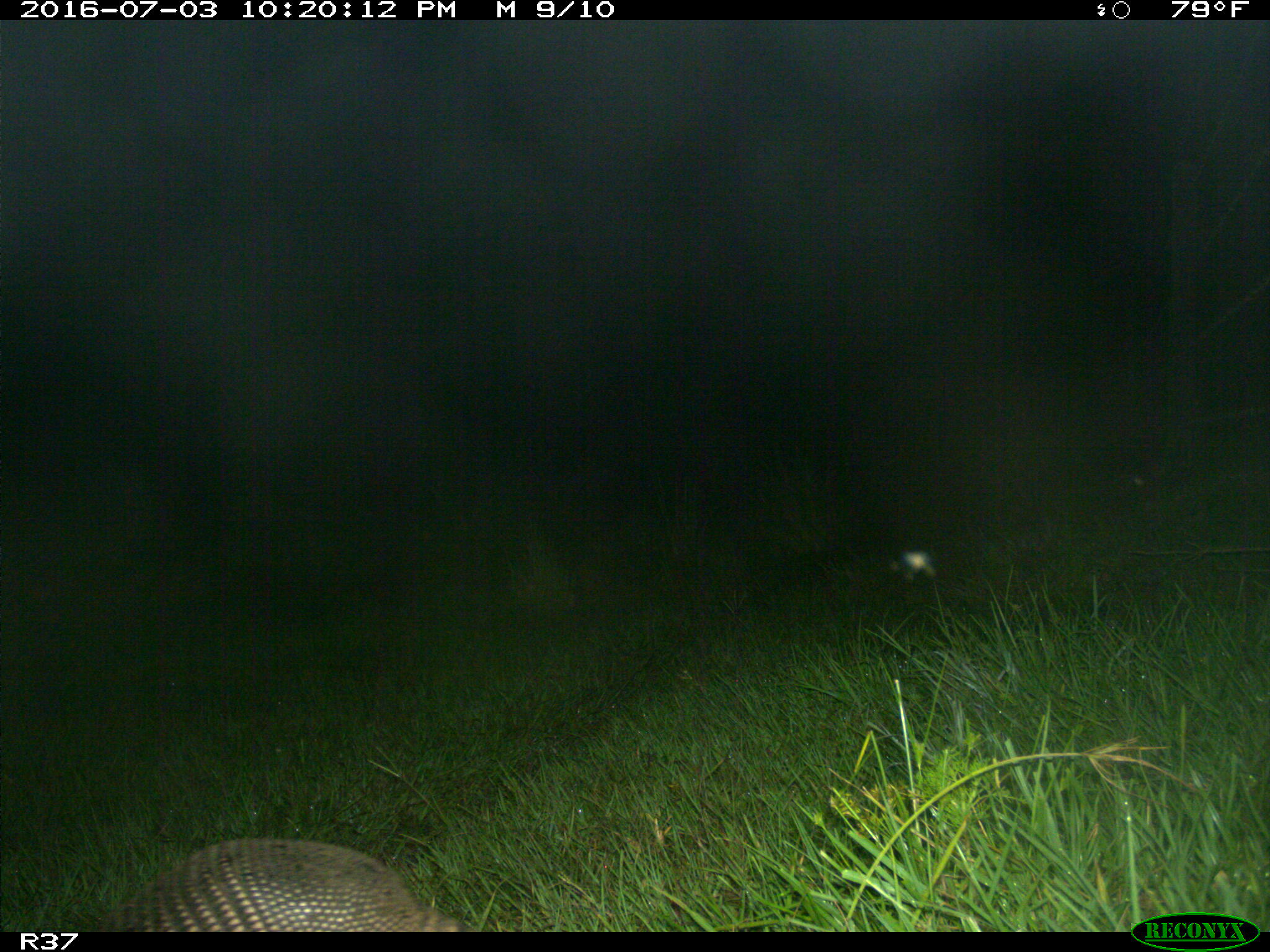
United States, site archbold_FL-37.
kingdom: Animalia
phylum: Chordata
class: Mammalia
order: Cingulata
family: Dasypodidae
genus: Dasypus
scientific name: Dasypus novemcinctus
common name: nine-banded armadillo